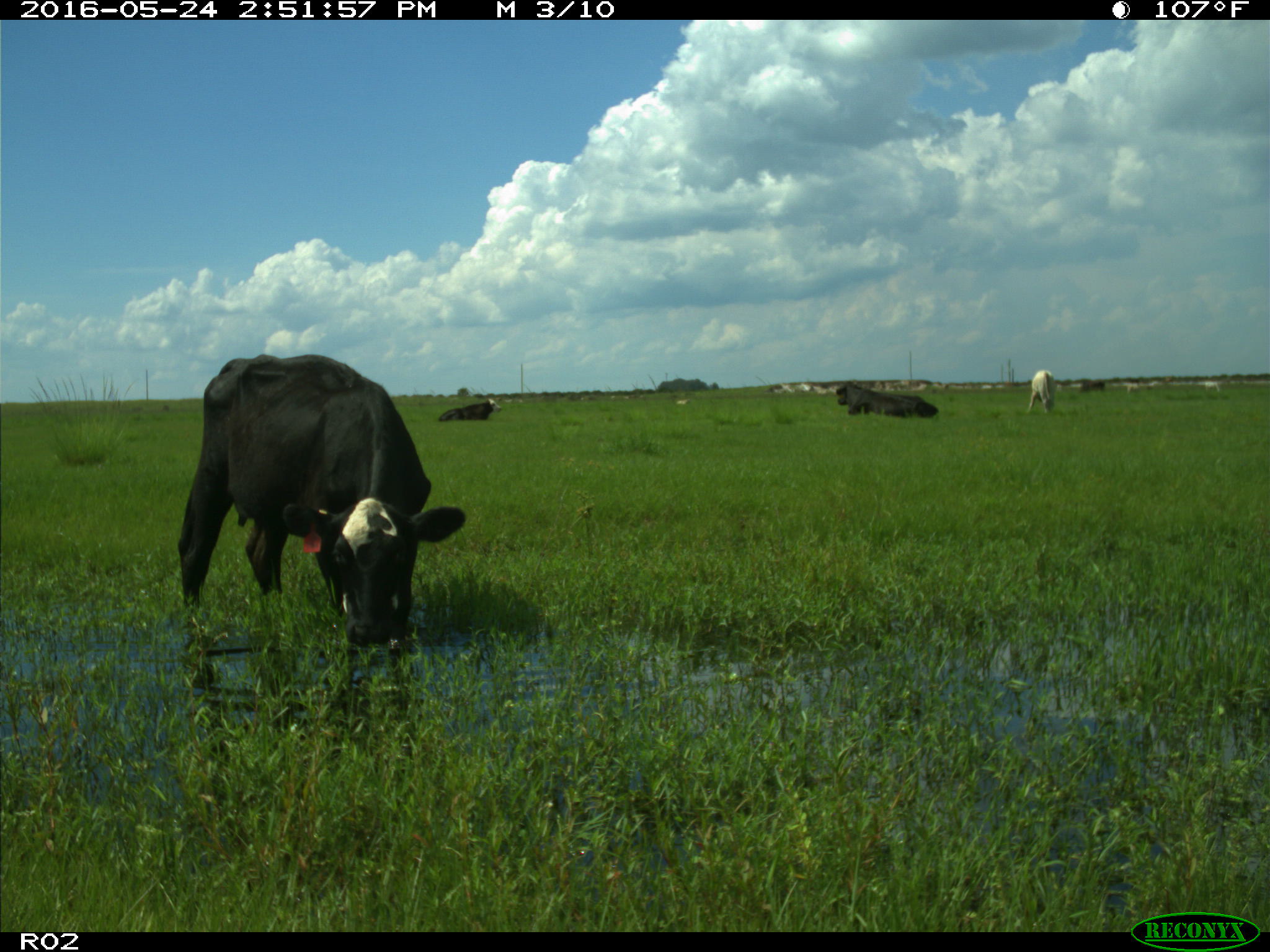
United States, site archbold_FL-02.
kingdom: Animalia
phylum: Chordata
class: Mammalia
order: Artiodactyla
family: Bovidae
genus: Bos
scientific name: Bos taurus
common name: domestic cow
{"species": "Bos taurus (domestic cow)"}